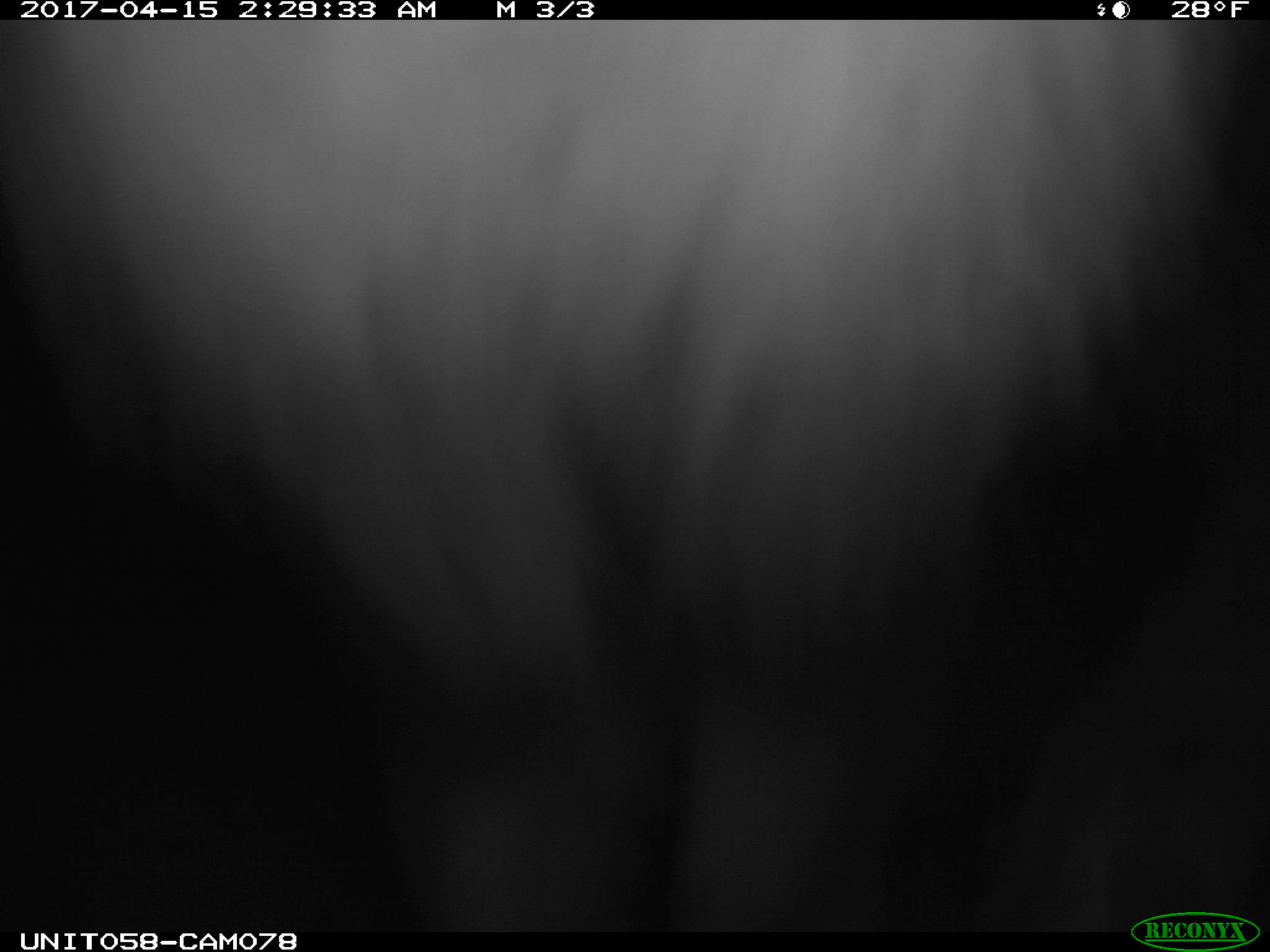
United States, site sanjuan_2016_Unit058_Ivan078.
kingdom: Animalia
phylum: Chordata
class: Mammalia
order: Lagomorpha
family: Leporidae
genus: Lepus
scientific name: Lepus americanus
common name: snowshoe hare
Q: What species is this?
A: Lepus americanus (snowshoe hare).